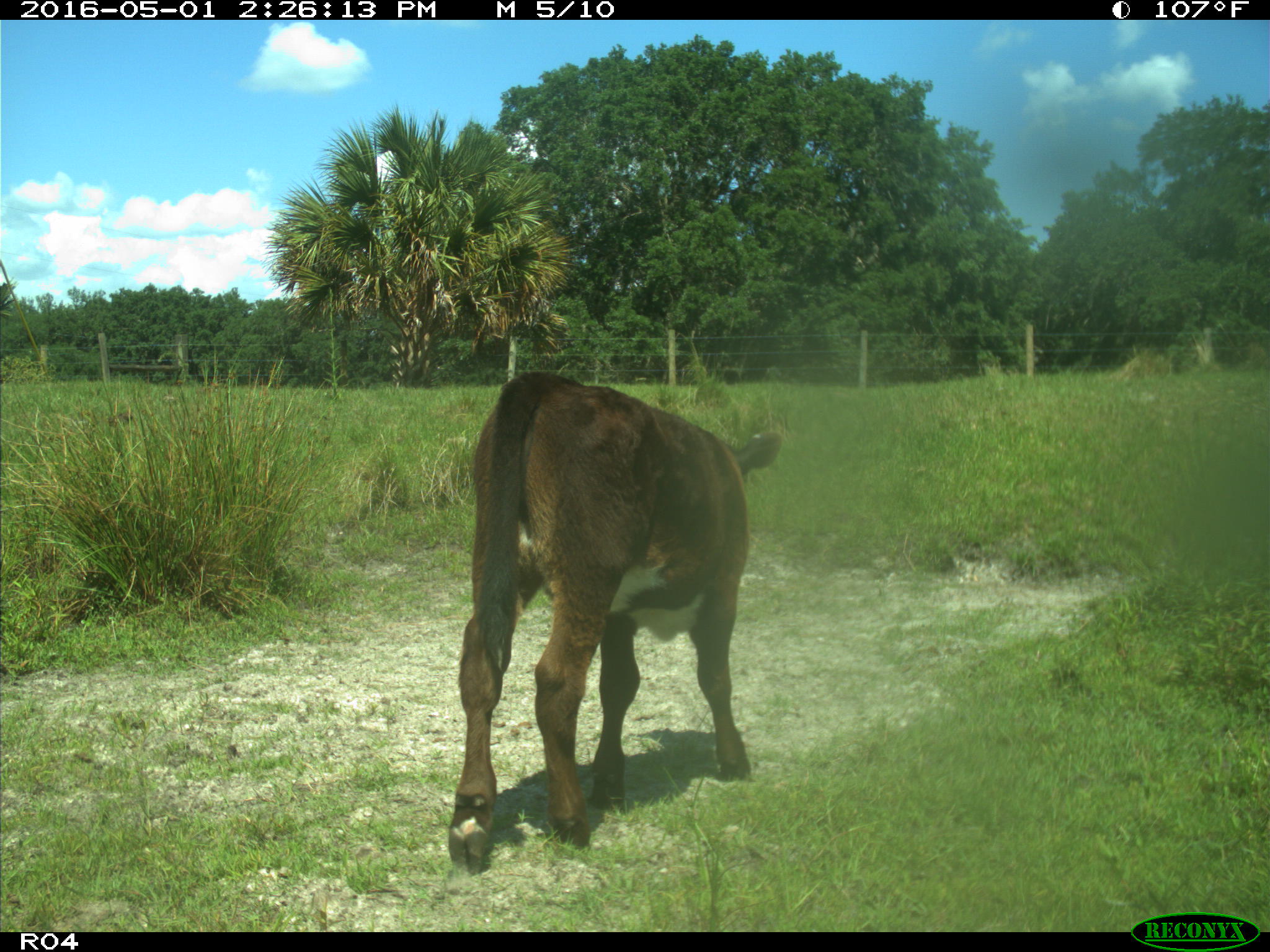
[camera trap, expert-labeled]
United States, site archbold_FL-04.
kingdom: Animalia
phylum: Chordata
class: Mammalia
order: Artiodactyla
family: Bovidae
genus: Bos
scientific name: Bos taurus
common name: domestic cow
Bos taurus (domestic cow).